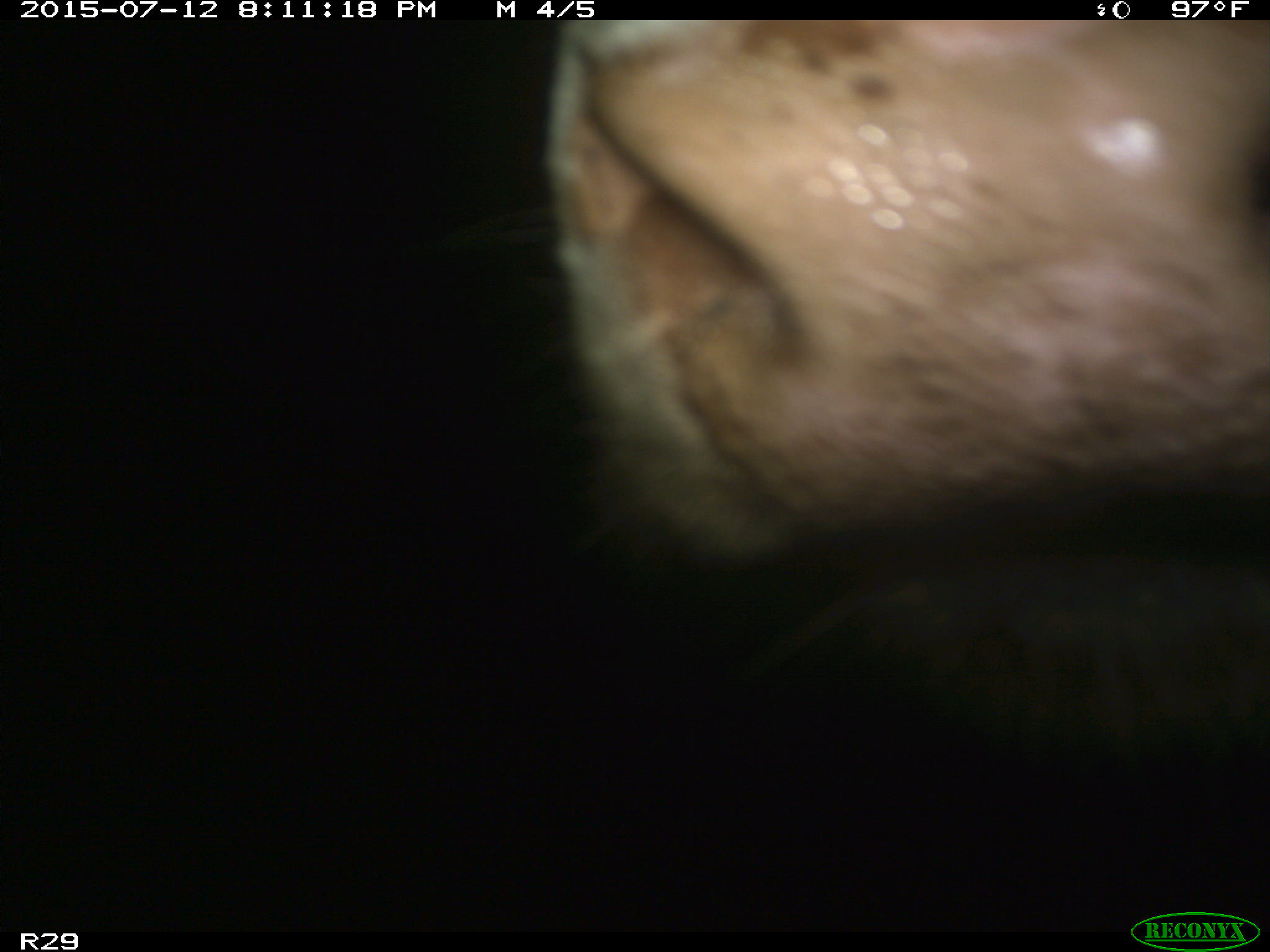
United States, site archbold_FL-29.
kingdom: Animalia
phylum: Chordata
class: Mammalia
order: Artiodactyla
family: Bovidae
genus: Bos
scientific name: Bos taurus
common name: domestic cow